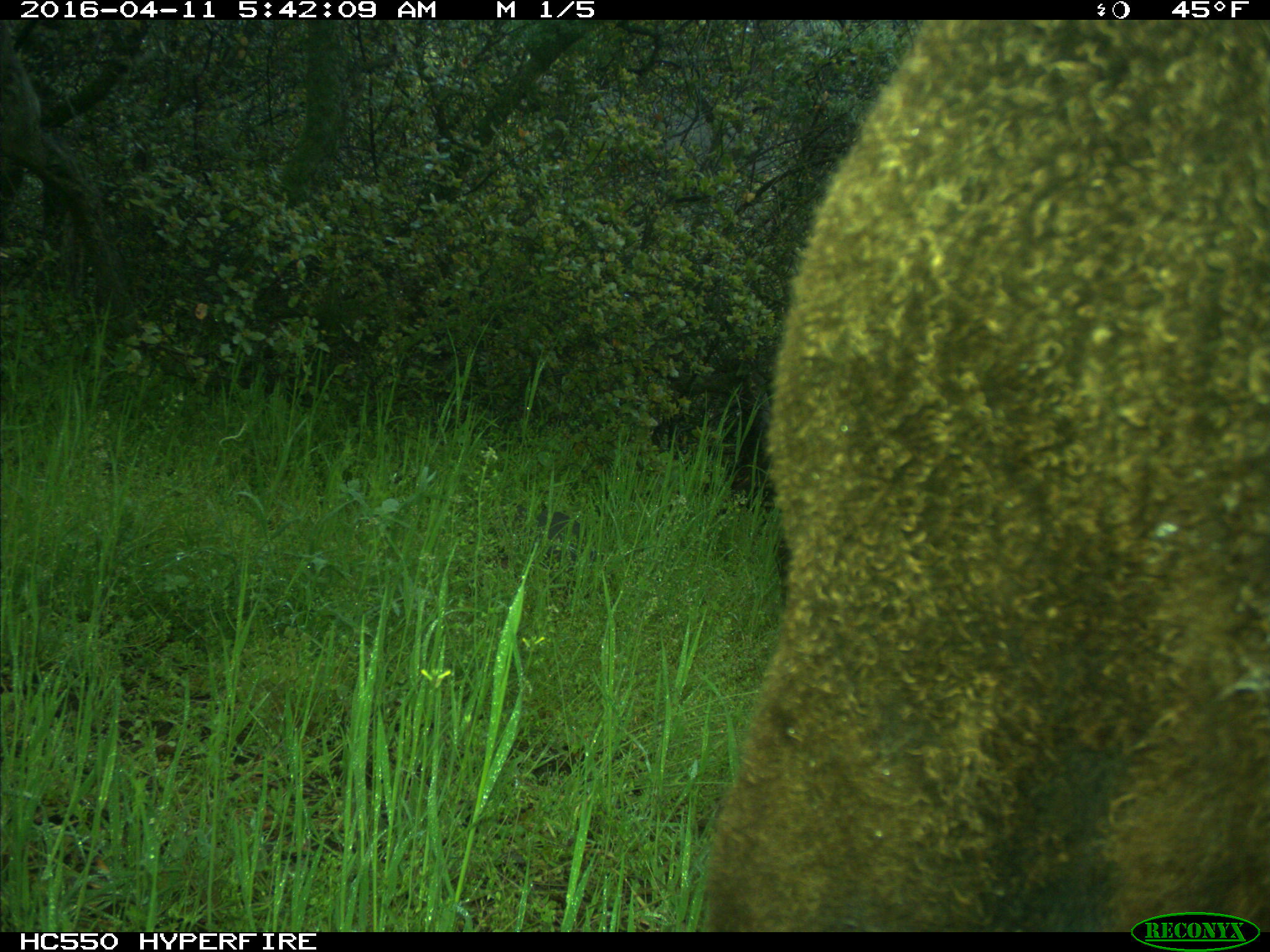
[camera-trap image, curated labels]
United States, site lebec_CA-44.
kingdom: Animalia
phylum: Chordata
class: Mammalia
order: Artiodactyla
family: Bovidae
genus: Bos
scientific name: Bos taurus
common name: domestic cow